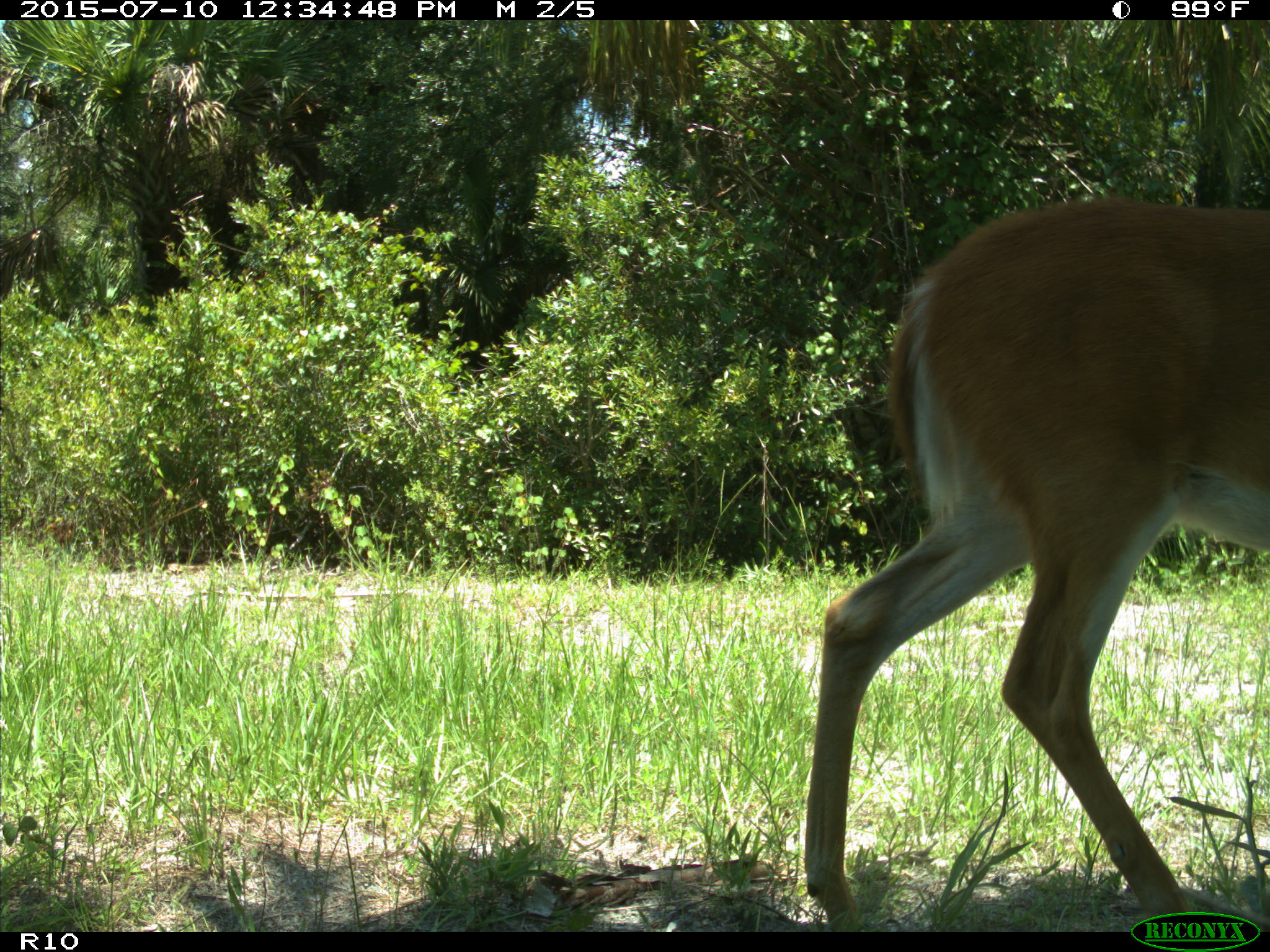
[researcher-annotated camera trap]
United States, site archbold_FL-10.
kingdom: Animalia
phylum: Chordata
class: Mammalia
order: Artiodactyla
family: Cervidae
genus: Odocoileus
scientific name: Odocoileus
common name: deer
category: unidentified deer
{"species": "unidentified deer (deer) (Odocoileus)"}